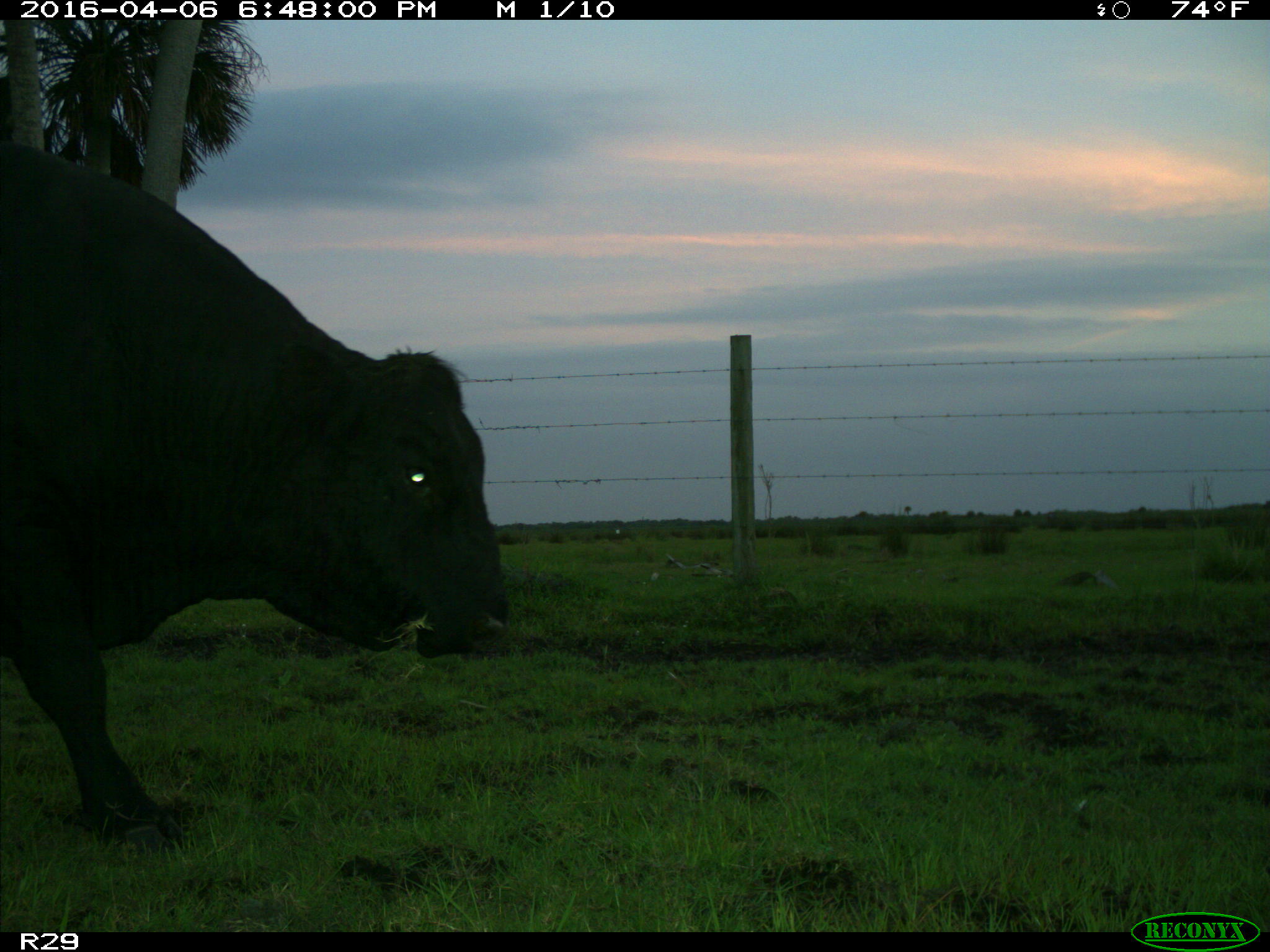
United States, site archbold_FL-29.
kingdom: Animalia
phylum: Chordata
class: Mammalia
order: Artiodactyla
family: Bovidae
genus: Bos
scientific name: Bos taurus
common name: domestic cow